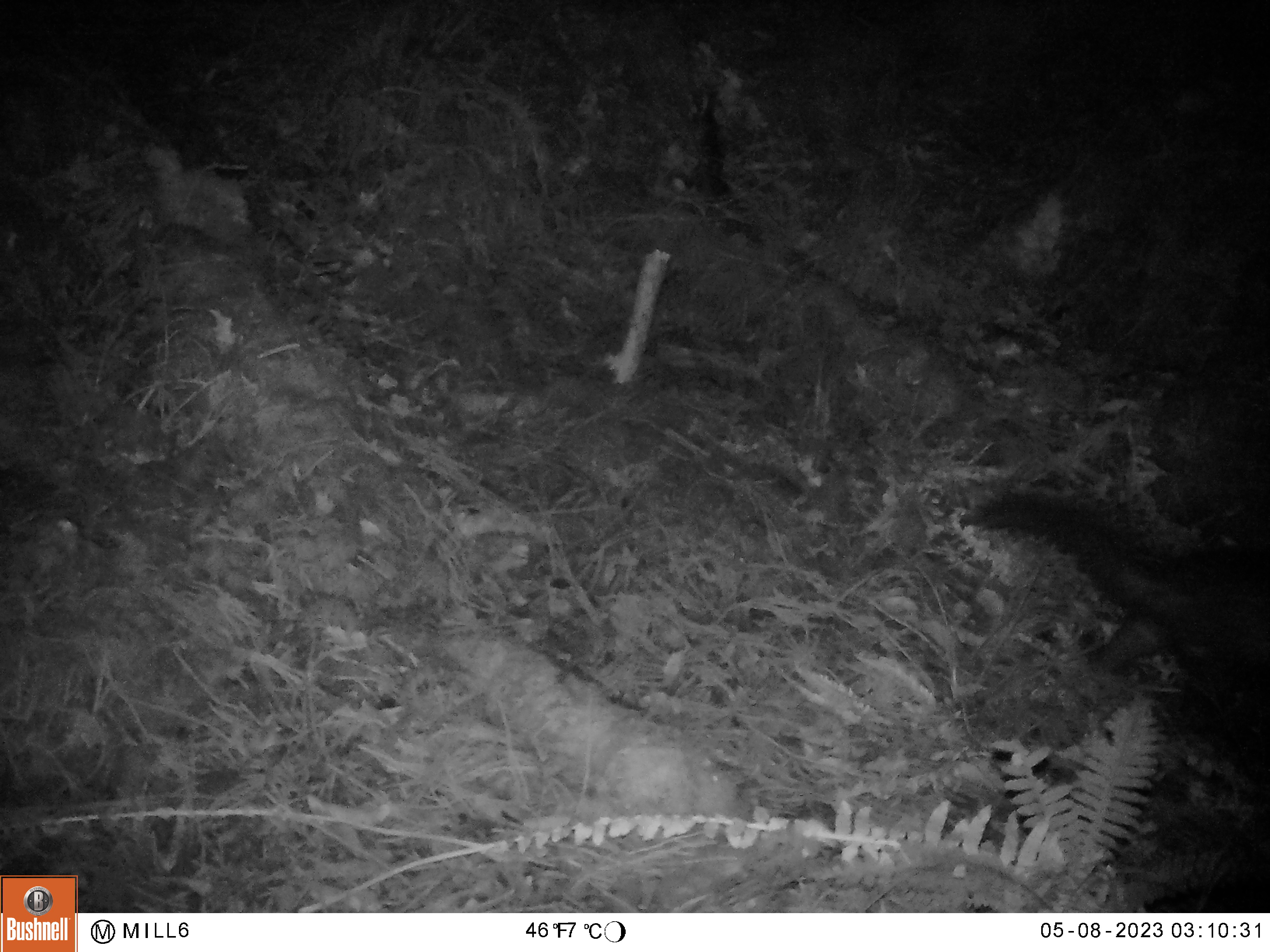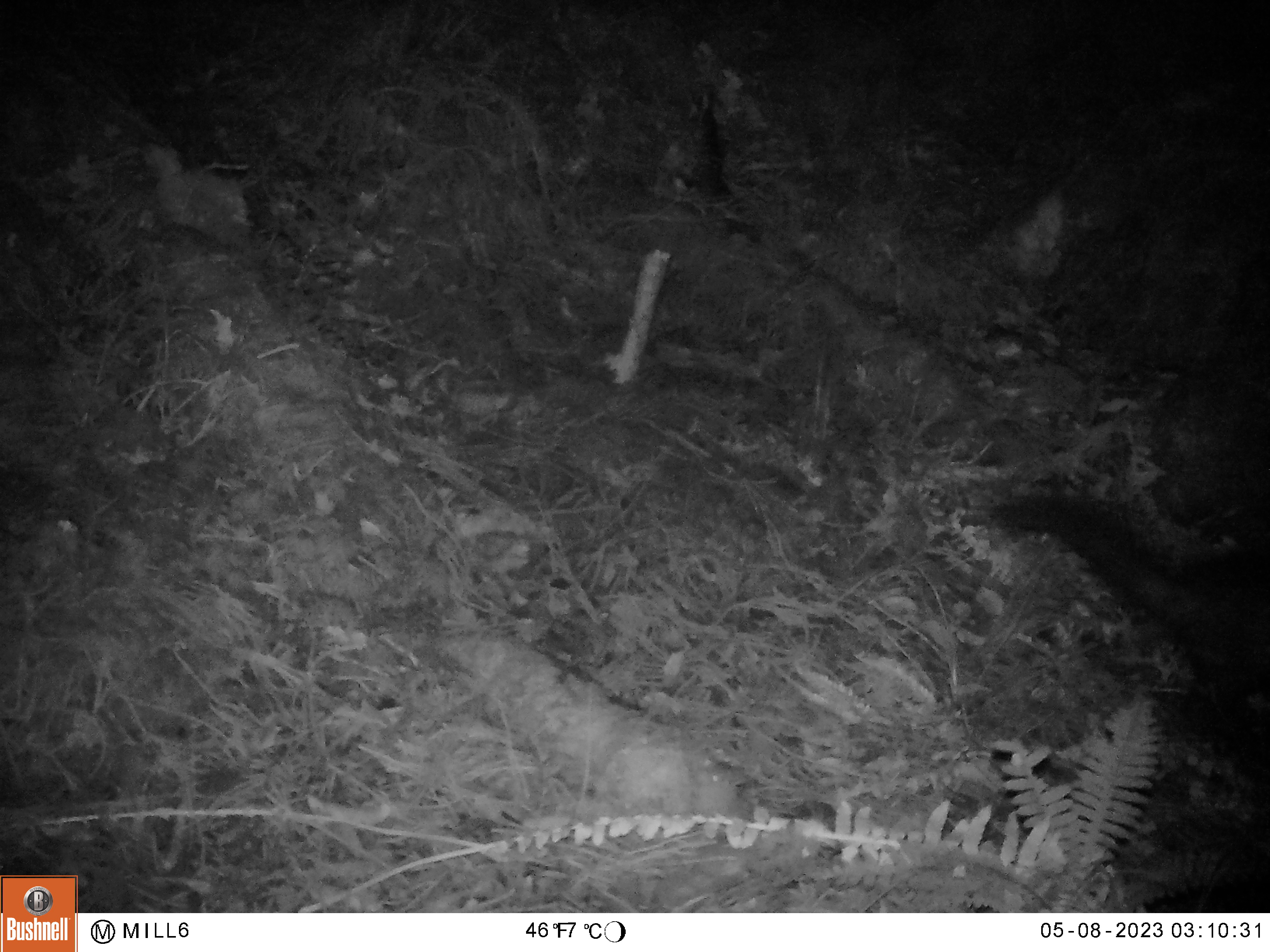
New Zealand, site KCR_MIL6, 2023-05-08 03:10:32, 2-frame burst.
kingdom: Animalia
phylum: Chordata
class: Mammalia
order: Diprotodontia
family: Phalangeridae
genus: Trichosurus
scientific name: Trichosurus vulpecula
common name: common brushtail possum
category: possum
Possum (common brushtail possum) (Trichosurus vulpecula).